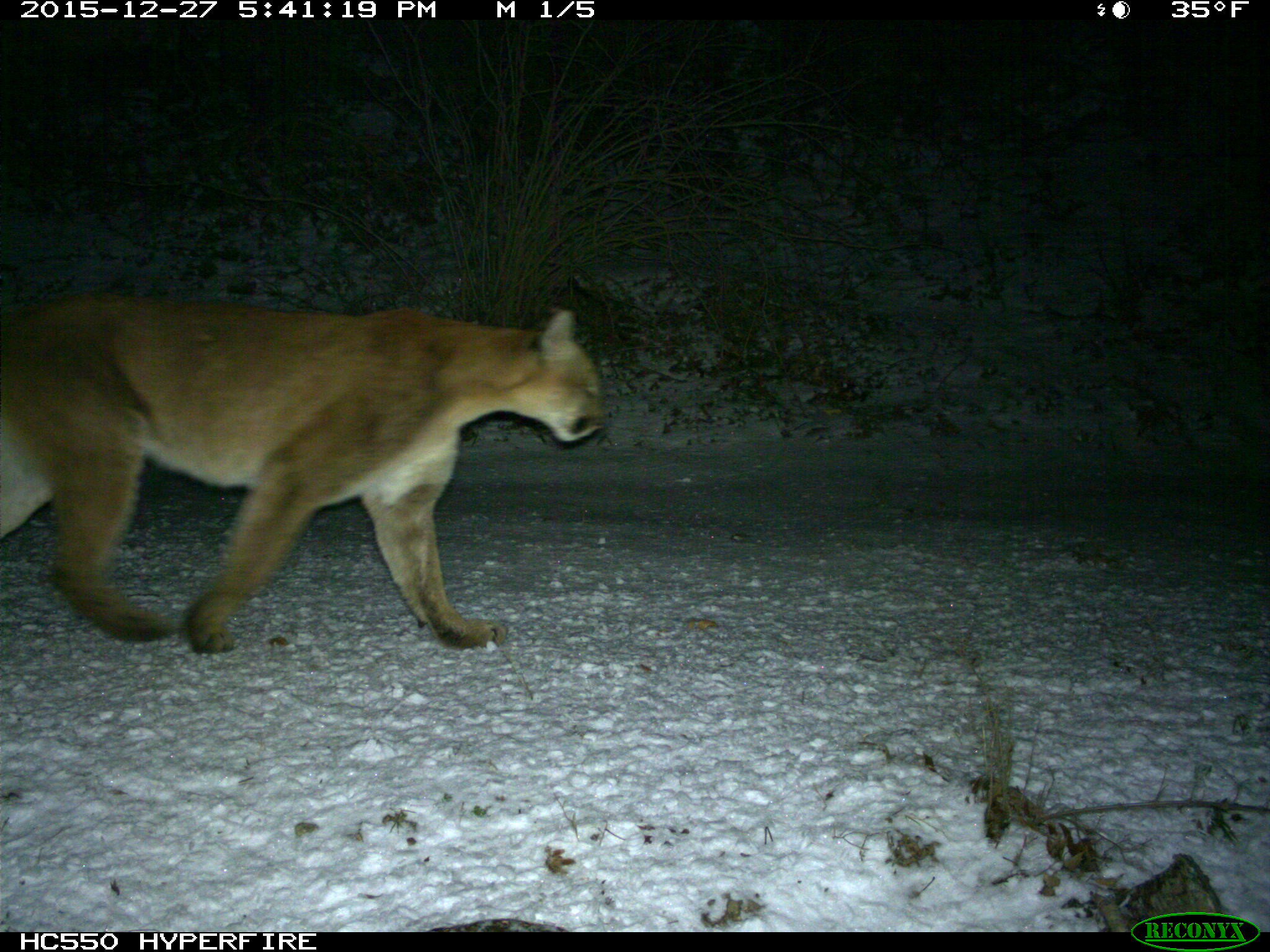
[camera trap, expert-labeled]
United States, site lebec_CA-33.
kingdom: Animalia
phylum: Chordata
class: Mammalia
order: Carnivora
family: Felidae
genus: Puma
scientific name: Puma concolor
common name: mountain lion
Puma concolor (mountain lion).